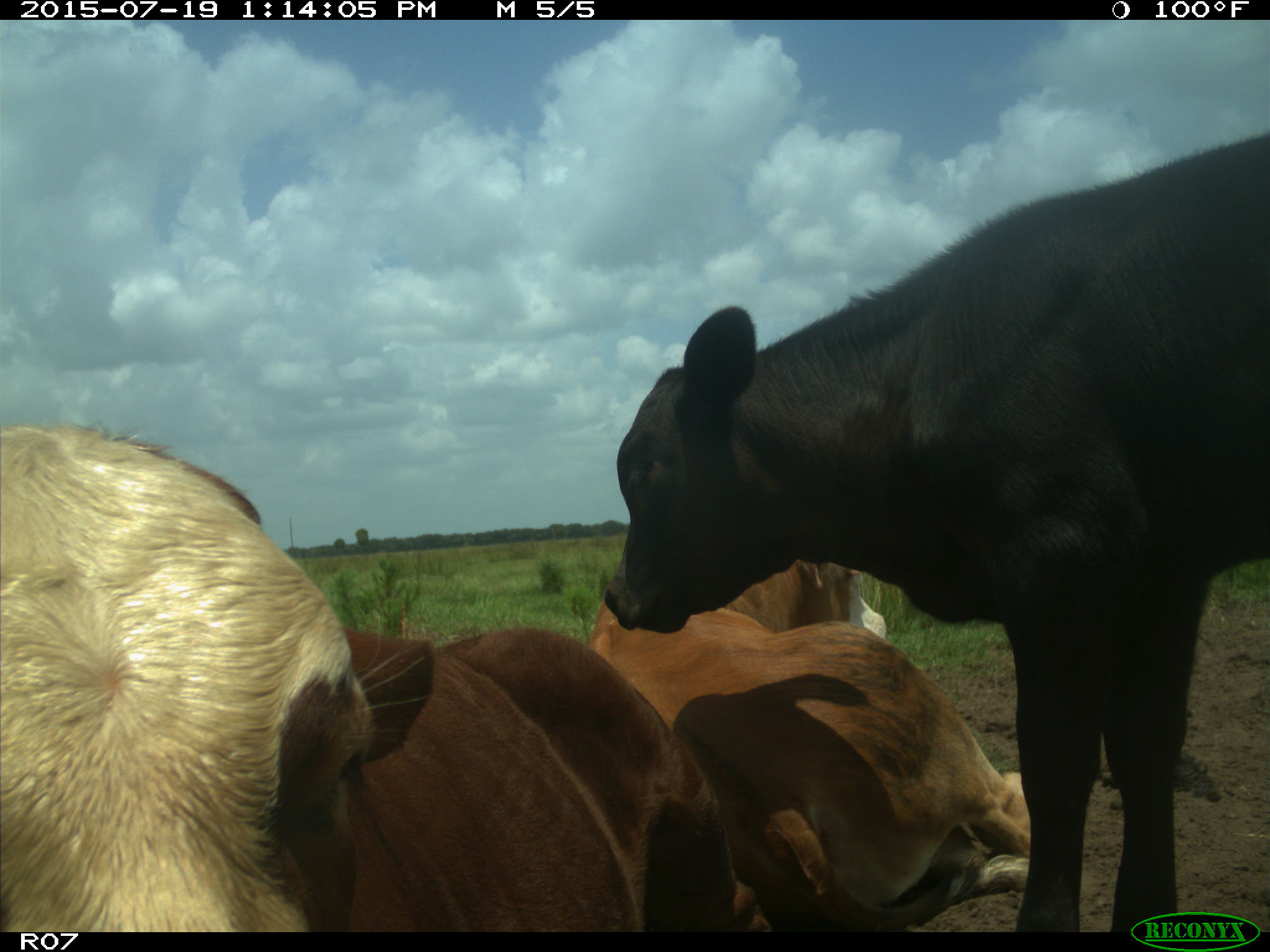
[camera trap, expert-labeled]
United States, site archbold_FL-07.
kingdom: Animalia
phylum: Chordata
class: Mammalia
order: Artiodactyla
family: Bovidae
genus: Bos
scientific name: Bos taurus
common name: domestic cow